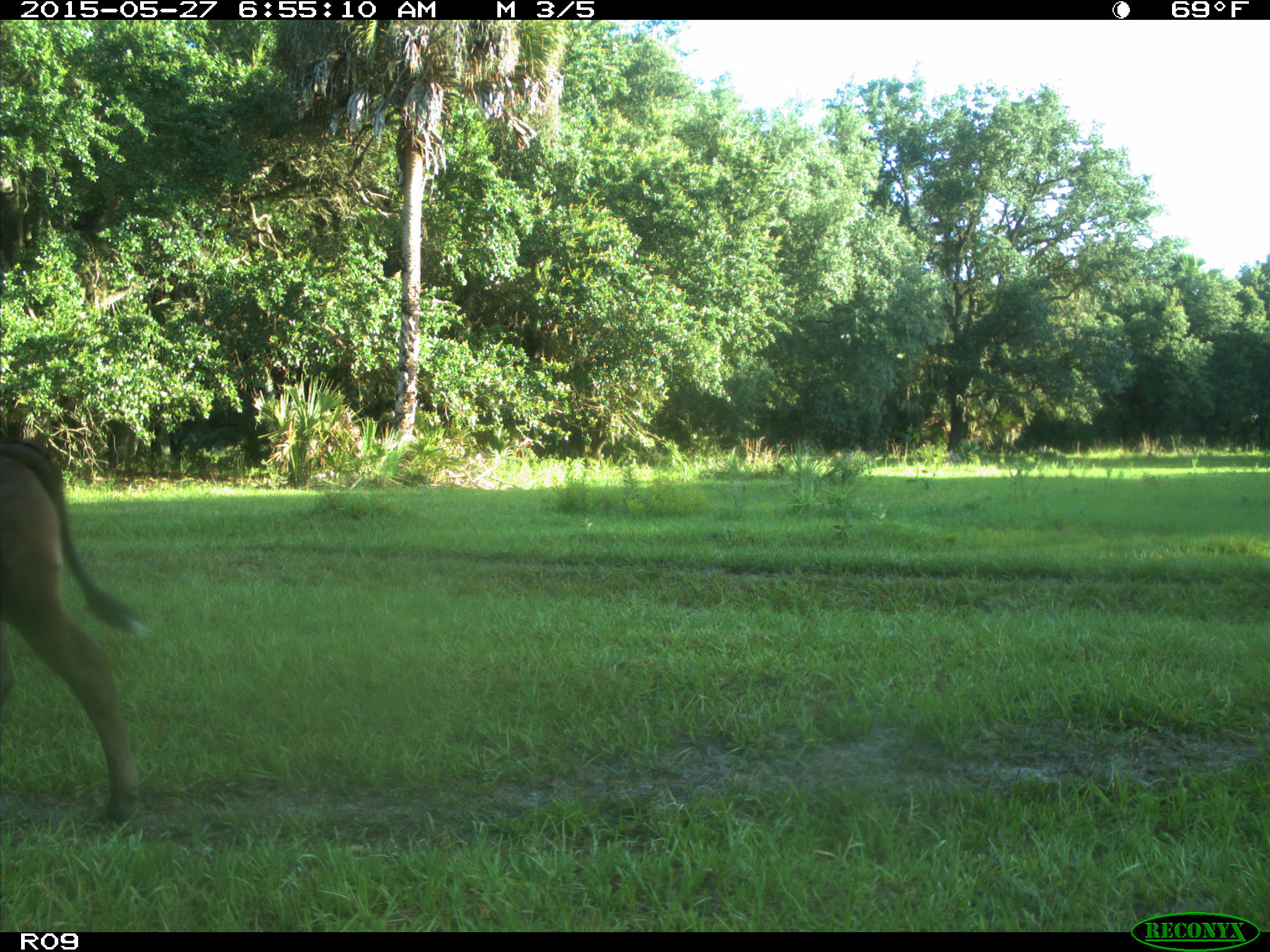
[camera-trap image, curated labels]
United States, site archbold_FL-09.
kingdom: Animalia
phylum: Chordata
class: Mammalia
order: Artiodactyla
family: Bovidae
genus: Bos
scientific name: Bos taurus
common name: domestic cow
Bos taurus (domestic cow).